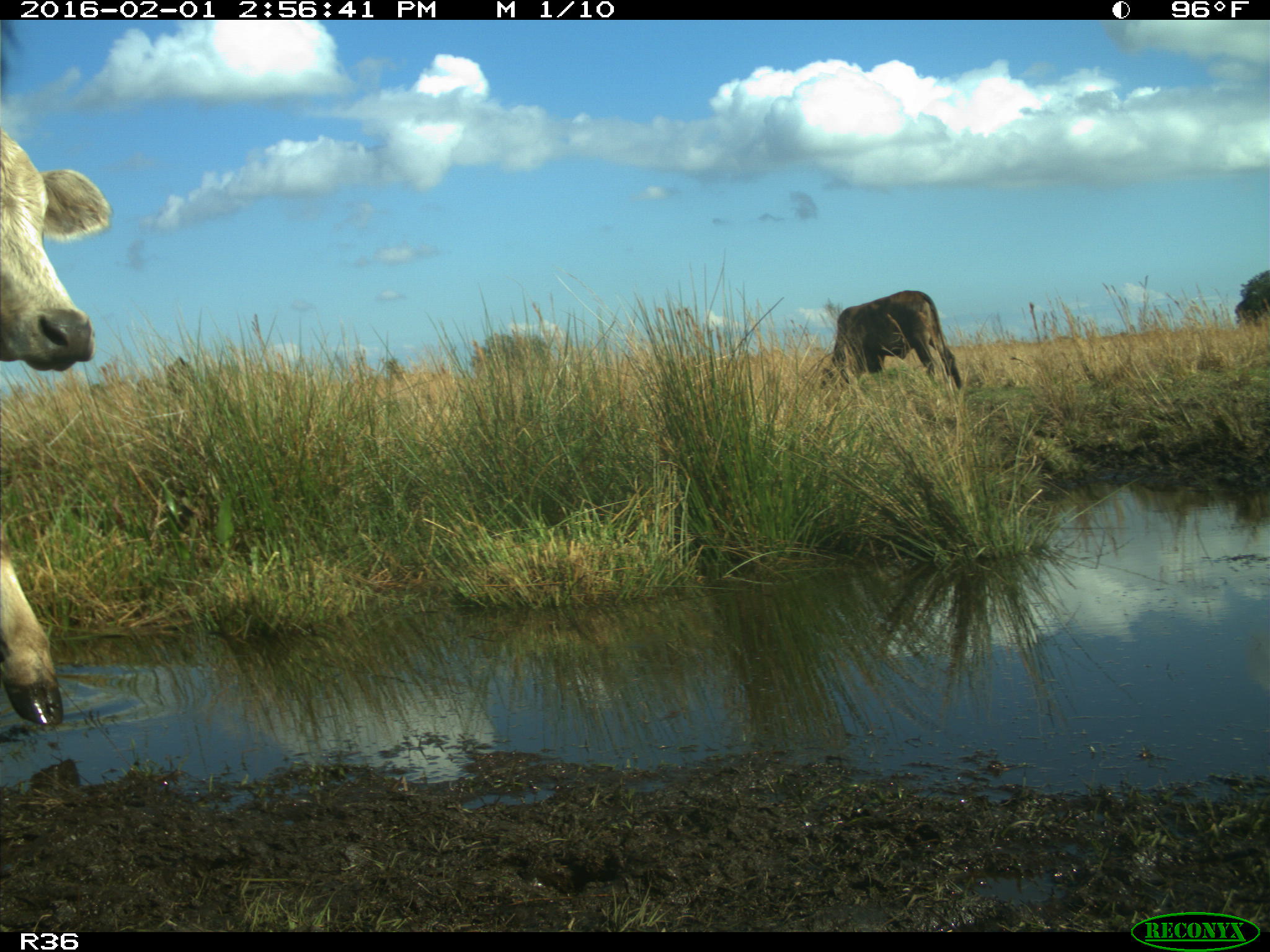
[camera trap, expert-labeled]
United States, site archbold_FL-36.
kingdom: Animalia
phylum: Chordata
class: Mammalia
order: Artiodactyla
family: Bovidae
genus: Bos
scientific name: Bos taurus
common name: domestic cow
Bos taurus (domestic cow).